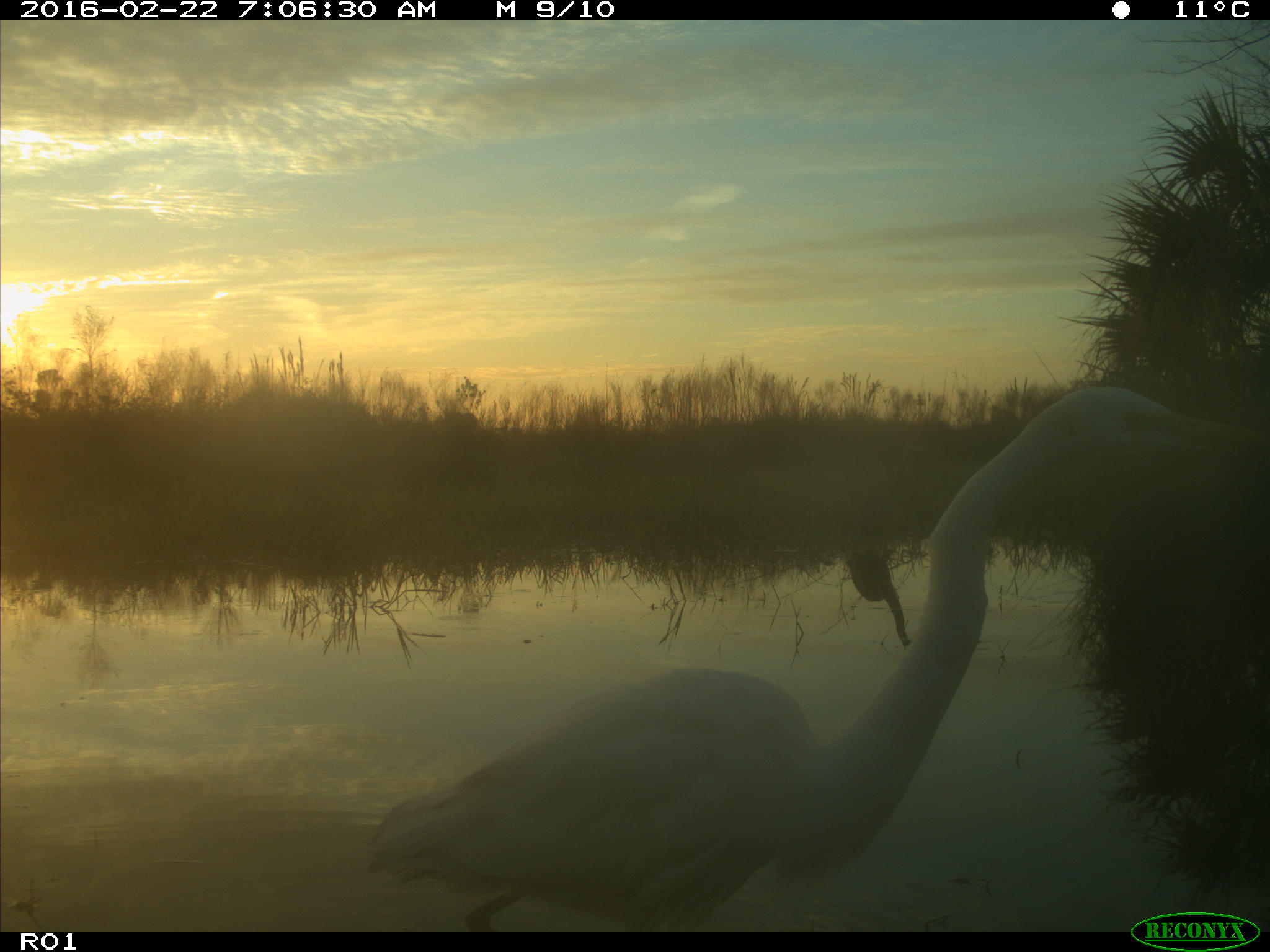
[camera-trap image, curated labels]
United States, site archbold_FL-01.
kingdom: Animalia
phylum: Chordata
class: Aves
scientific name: Aves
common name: birds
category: unidentified bird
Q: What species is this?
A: Unidentified bird (birds) (Aves).